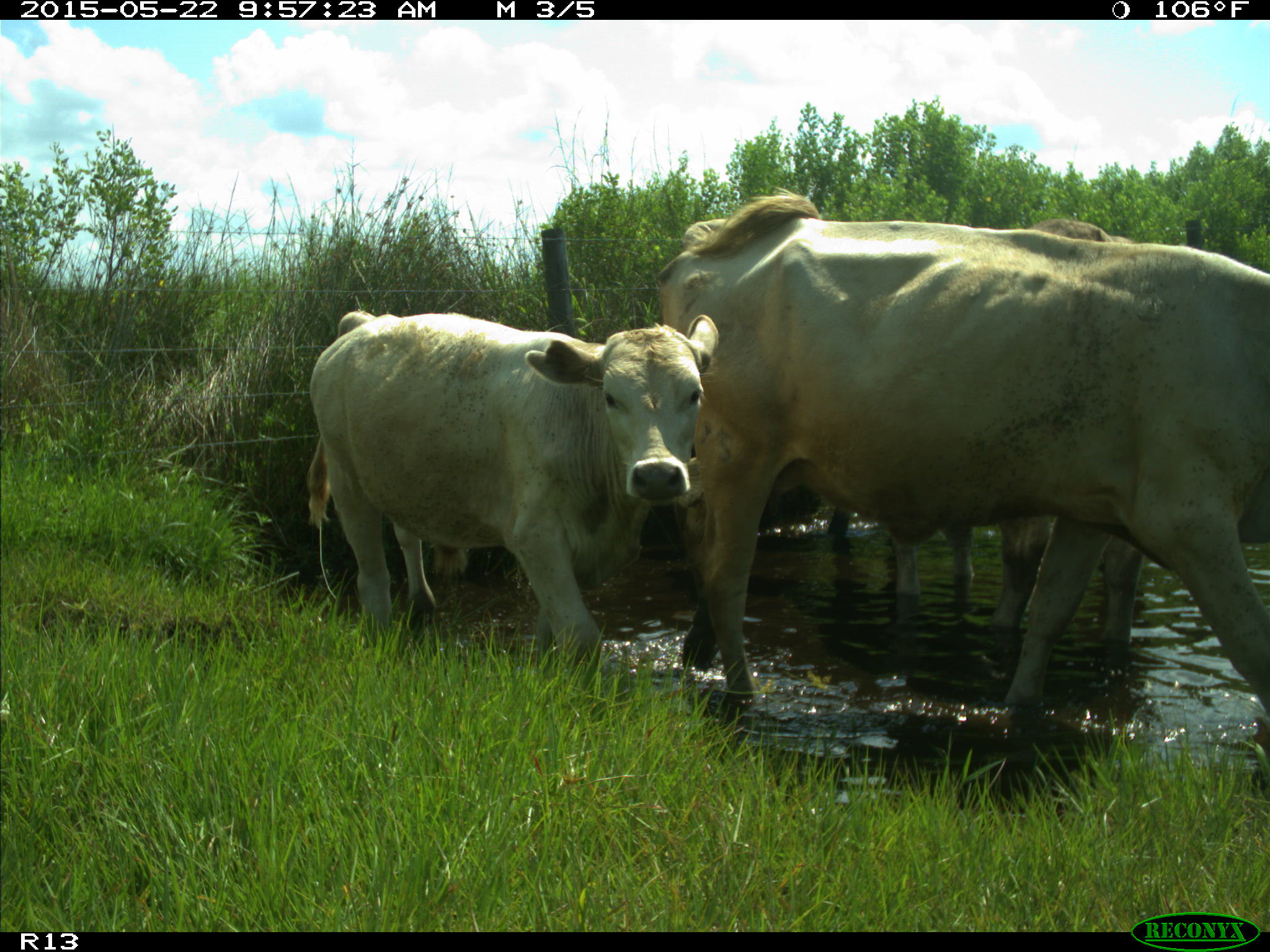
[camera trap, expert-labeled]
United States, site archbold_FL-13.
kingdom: Animalia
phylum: Chordata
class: Mammalia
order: Artiodactyla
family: Bovidae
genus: Bos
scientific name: Bos taurus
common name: domestic cow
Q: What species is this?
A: Bos taurus (domestic cow).